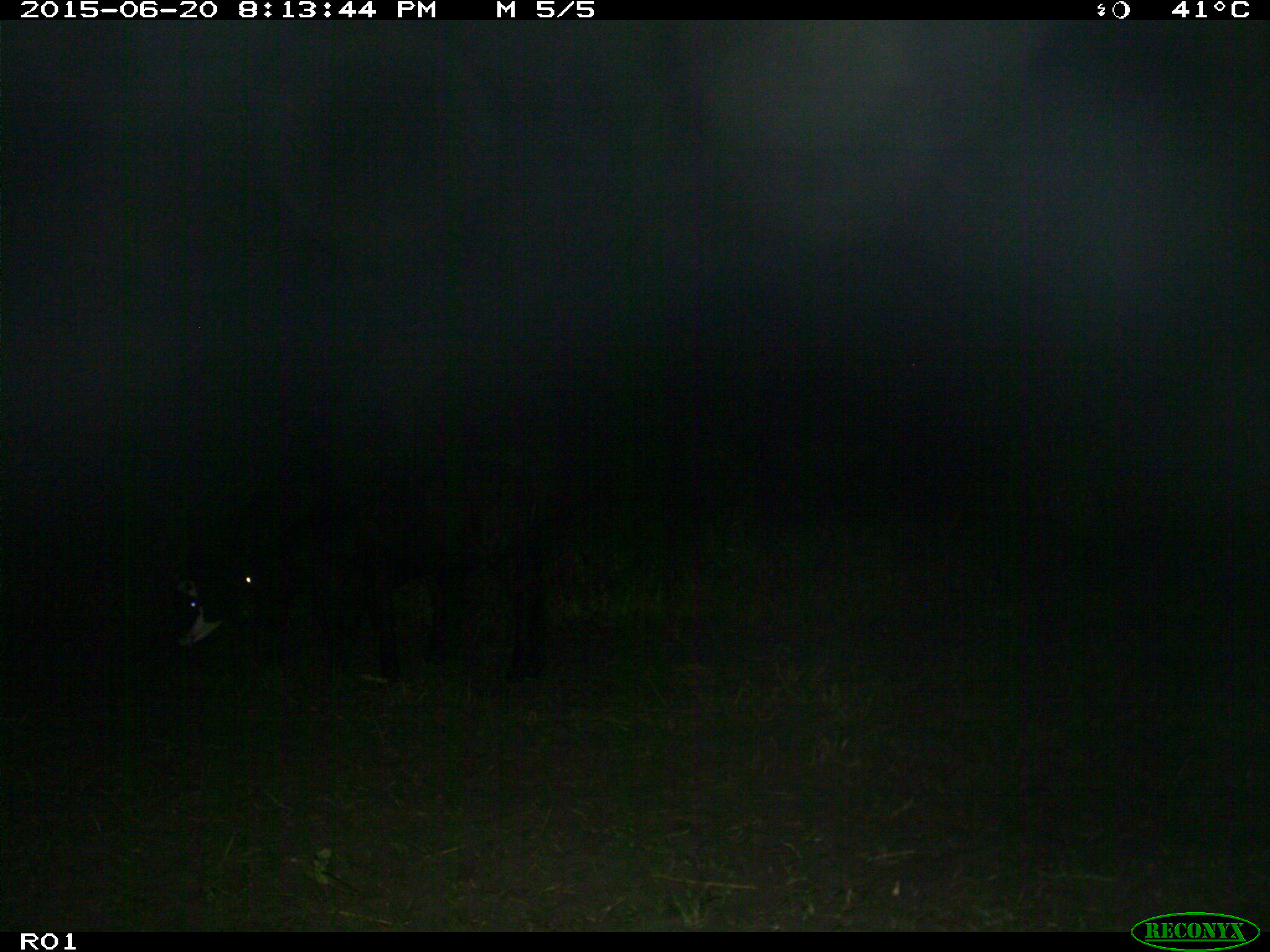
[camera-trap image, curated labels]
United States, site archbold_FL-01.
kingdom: Animalia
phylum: Chordata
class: Mammalia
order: Artiodactyla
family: Bovidae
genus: Bos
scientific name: Bos taurus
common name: domestic cow